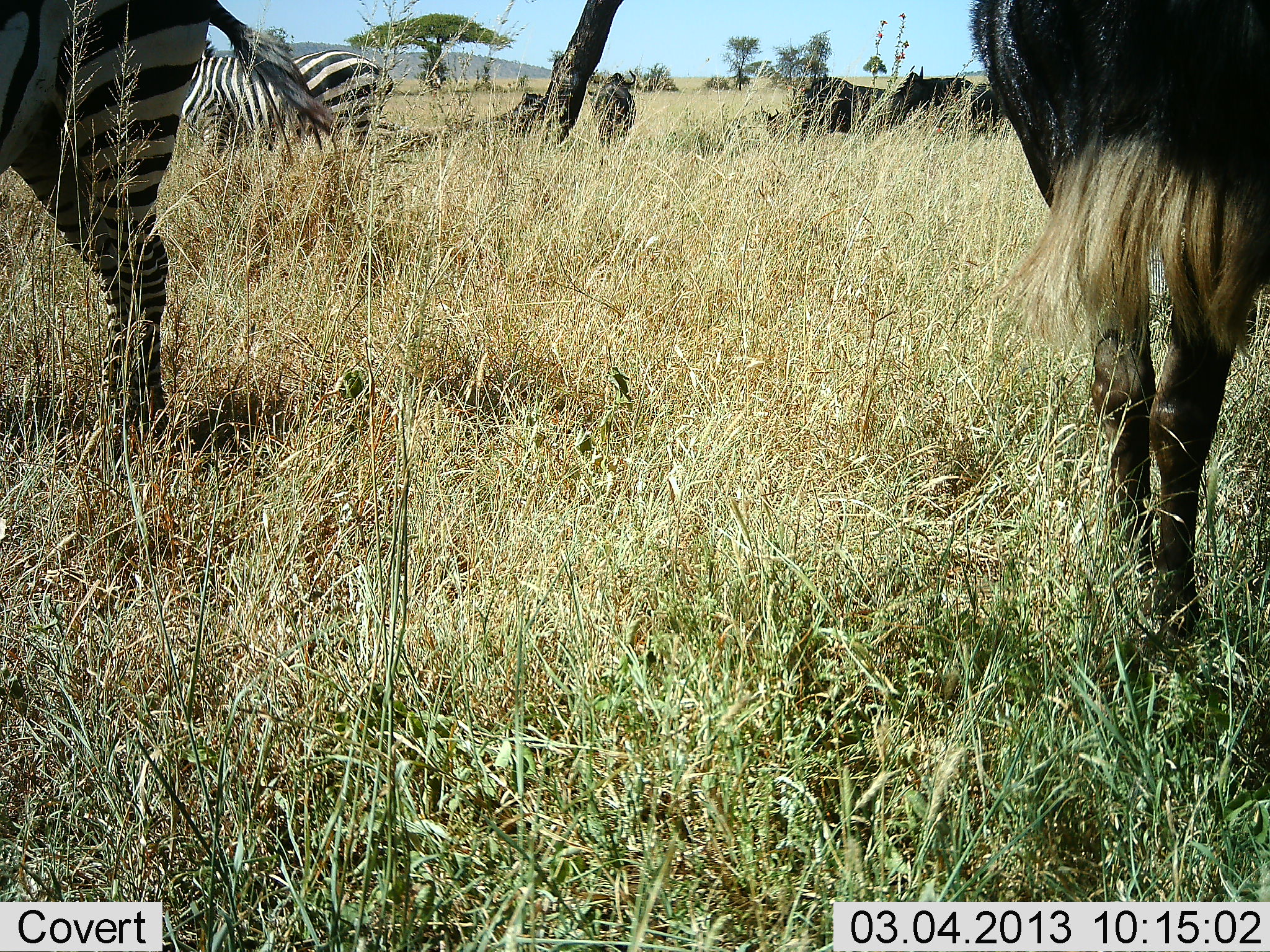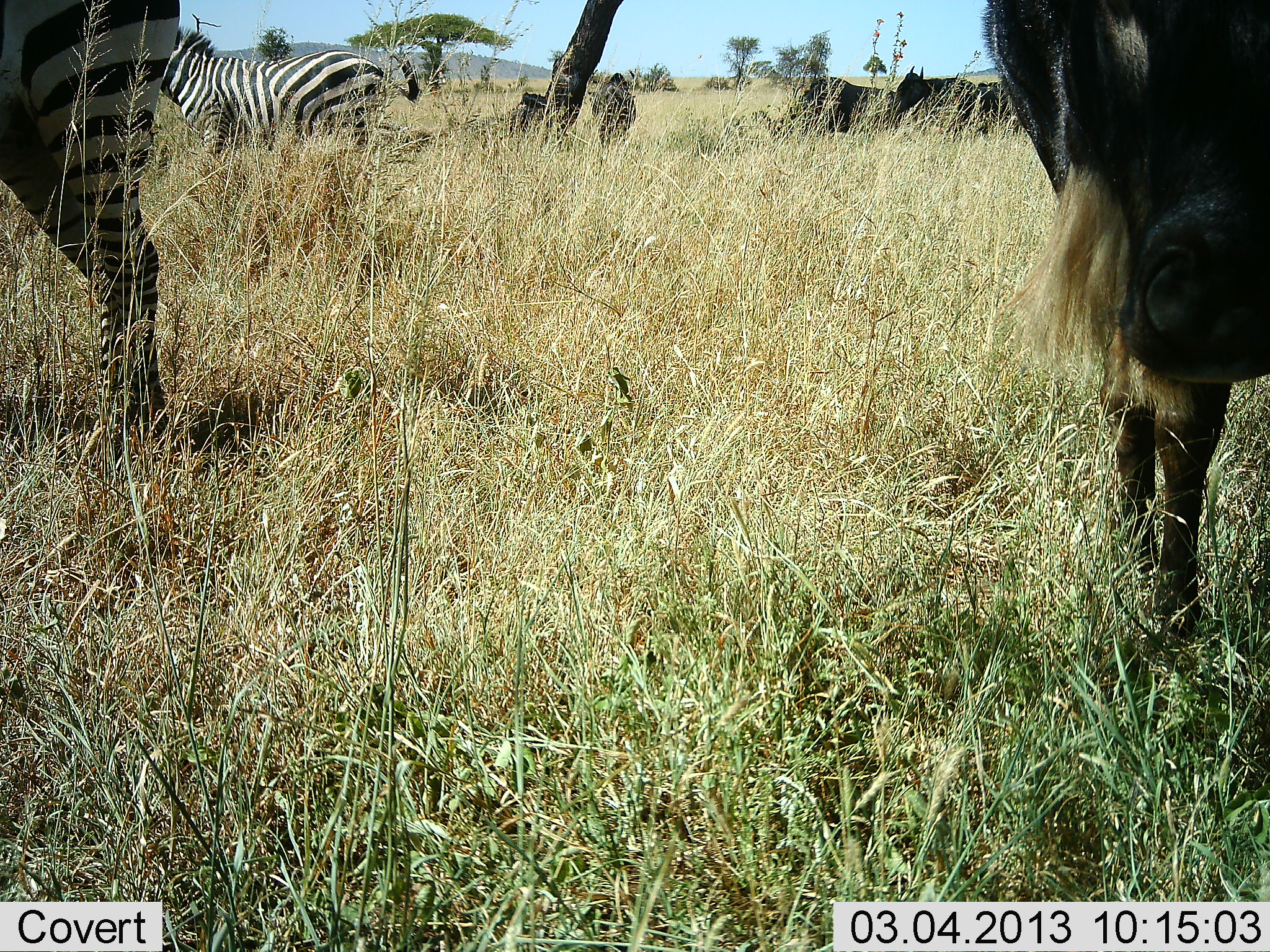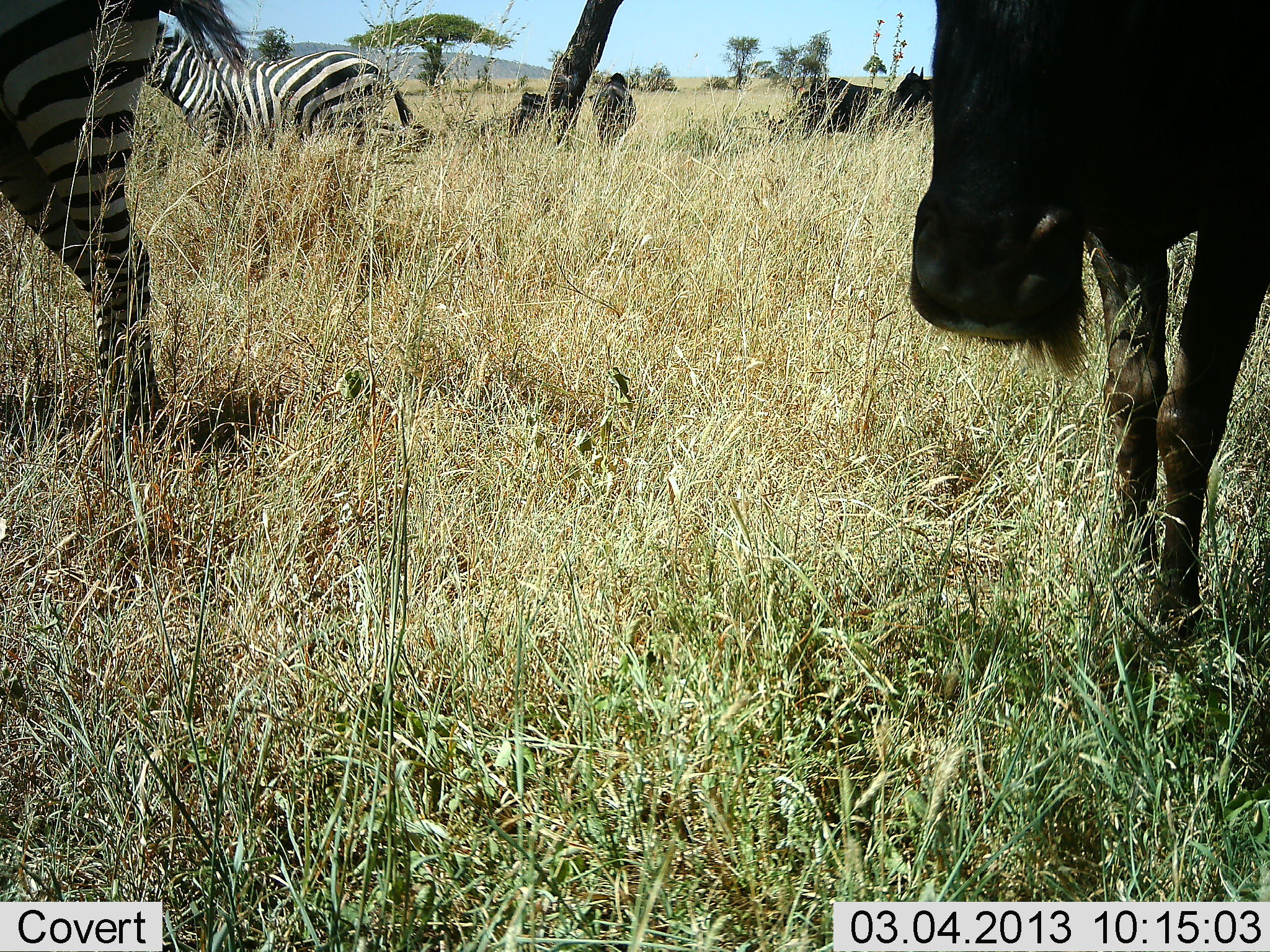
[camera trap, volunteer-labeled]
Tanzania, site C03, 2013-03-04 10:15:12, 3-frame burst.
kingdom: Animalia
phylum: Chordata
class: Mammalia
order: Artiodactyla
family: Bovidae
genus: Connochaetes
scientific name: Connochaetes taurinus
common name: blue wildebeest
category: wildebeest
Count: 4.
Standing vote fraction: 86%.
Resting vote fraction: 25%.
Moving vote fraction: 7%.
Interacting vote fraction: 0%.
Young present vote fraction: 0%.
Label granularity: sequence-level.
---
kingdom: Animalia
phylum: Chordata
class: Mammalia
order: Perissodactyla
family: Equidae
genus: Equus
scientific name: Equus quagga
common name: plains zebra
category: zebra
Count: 2.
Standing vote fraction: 81%.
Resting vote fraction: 8%.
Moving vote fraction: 19%.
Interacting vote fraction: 0%.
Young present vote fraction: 3%.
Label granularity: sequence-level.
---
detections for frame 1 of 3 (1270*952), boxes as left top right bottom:
animal: 966 0 1270 640; 0 0 335 447; 969 82 1005 133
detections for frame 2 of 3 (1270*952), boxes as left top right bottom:
animal: 984 0 1270 643; 1 0 181 450; 156 25 417 165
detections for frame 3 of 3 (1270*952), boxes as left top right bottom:
animal: 908 0 1270 641; 0 0 247 449; 142 18 410 159